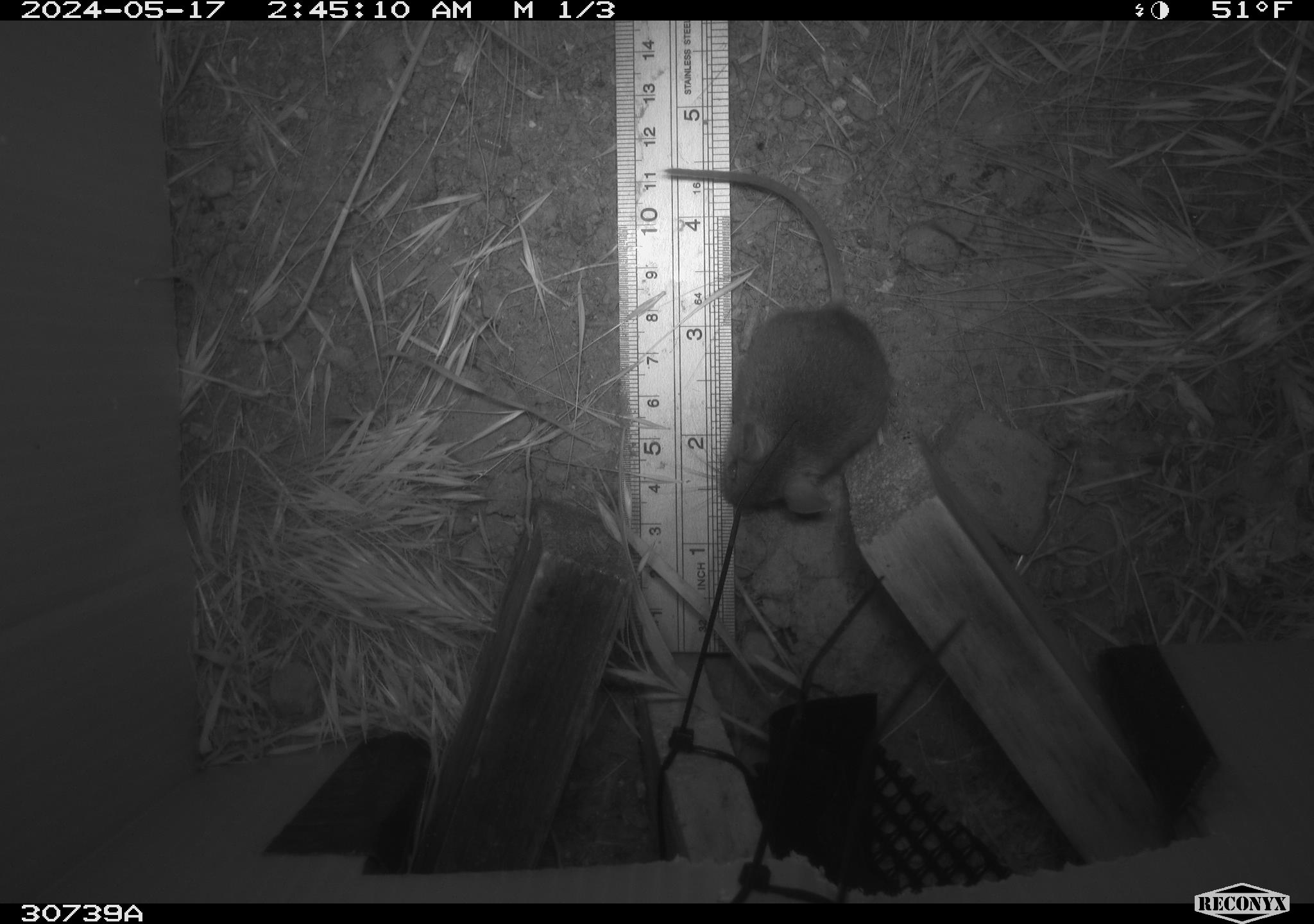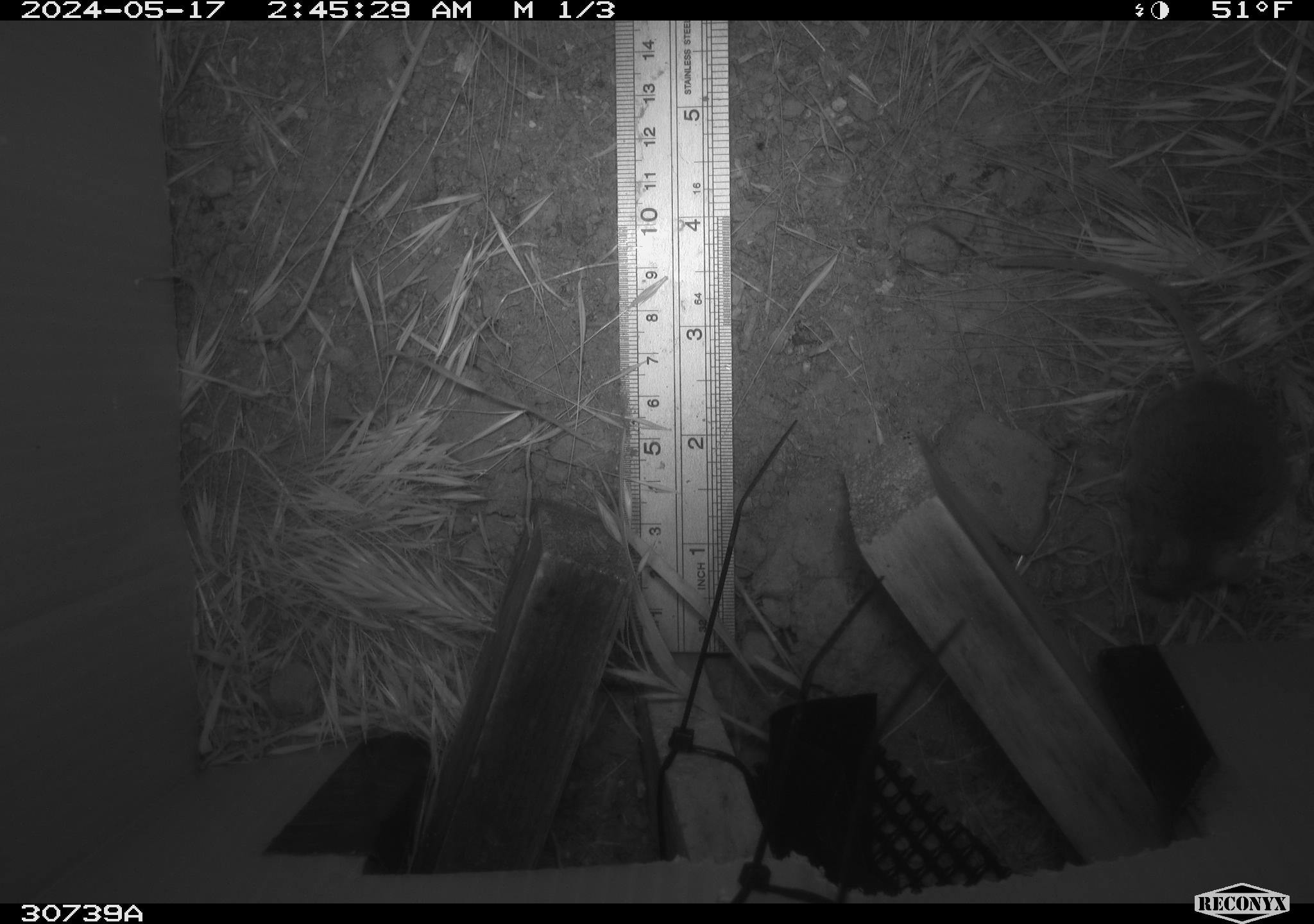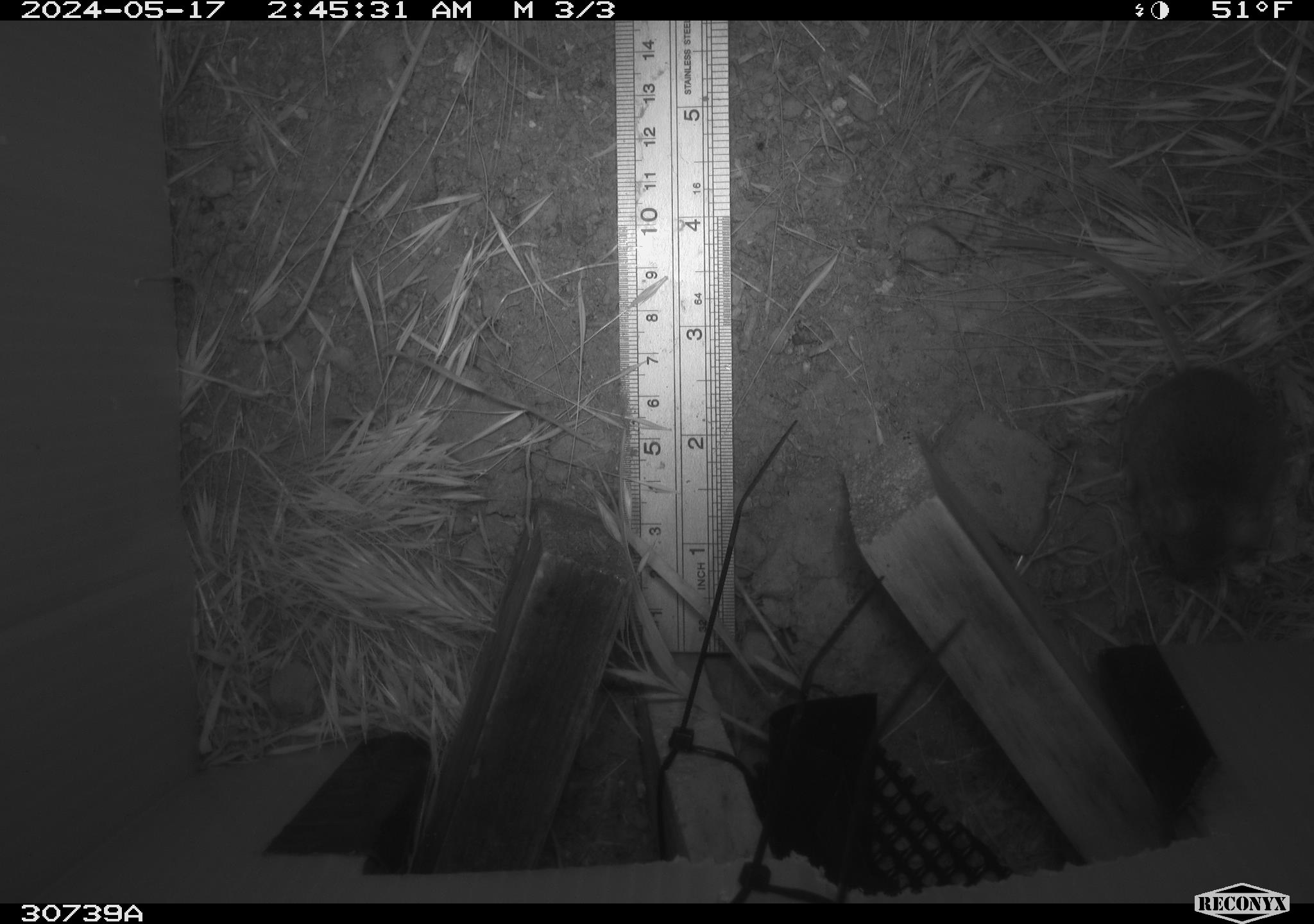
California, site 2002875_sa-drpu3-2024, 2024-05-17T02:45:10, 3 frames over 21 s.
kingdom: Animalia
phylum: Chordata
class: Mammalia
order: Rodentia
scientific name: Rodentia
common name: rodent